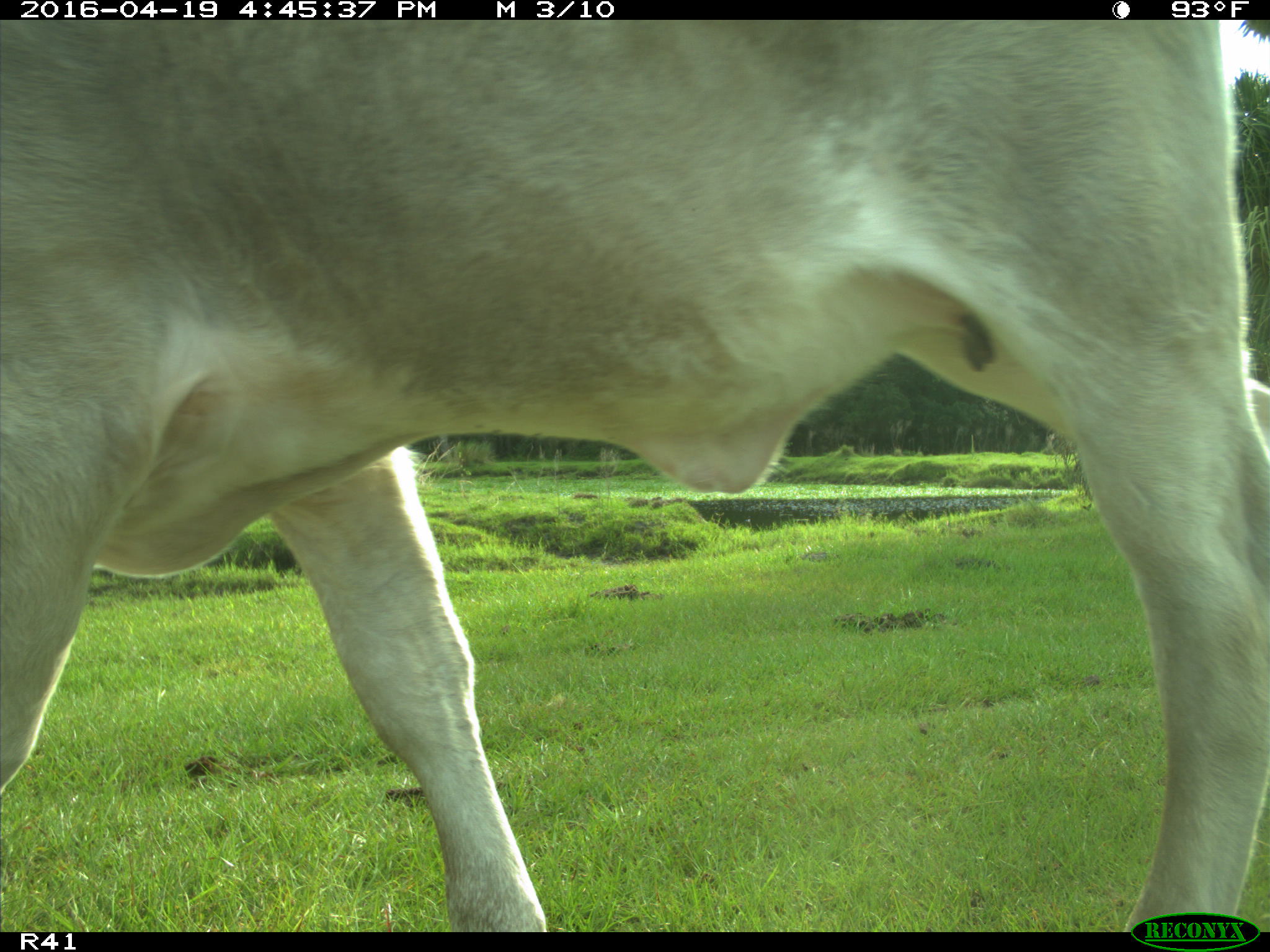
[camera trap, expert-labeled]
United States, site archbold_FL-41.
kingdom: Animalia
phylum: Chordata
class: Mammalia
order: Artiodactyla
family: Bovidae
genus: Bos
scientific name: Bos taurus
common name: domestic cow